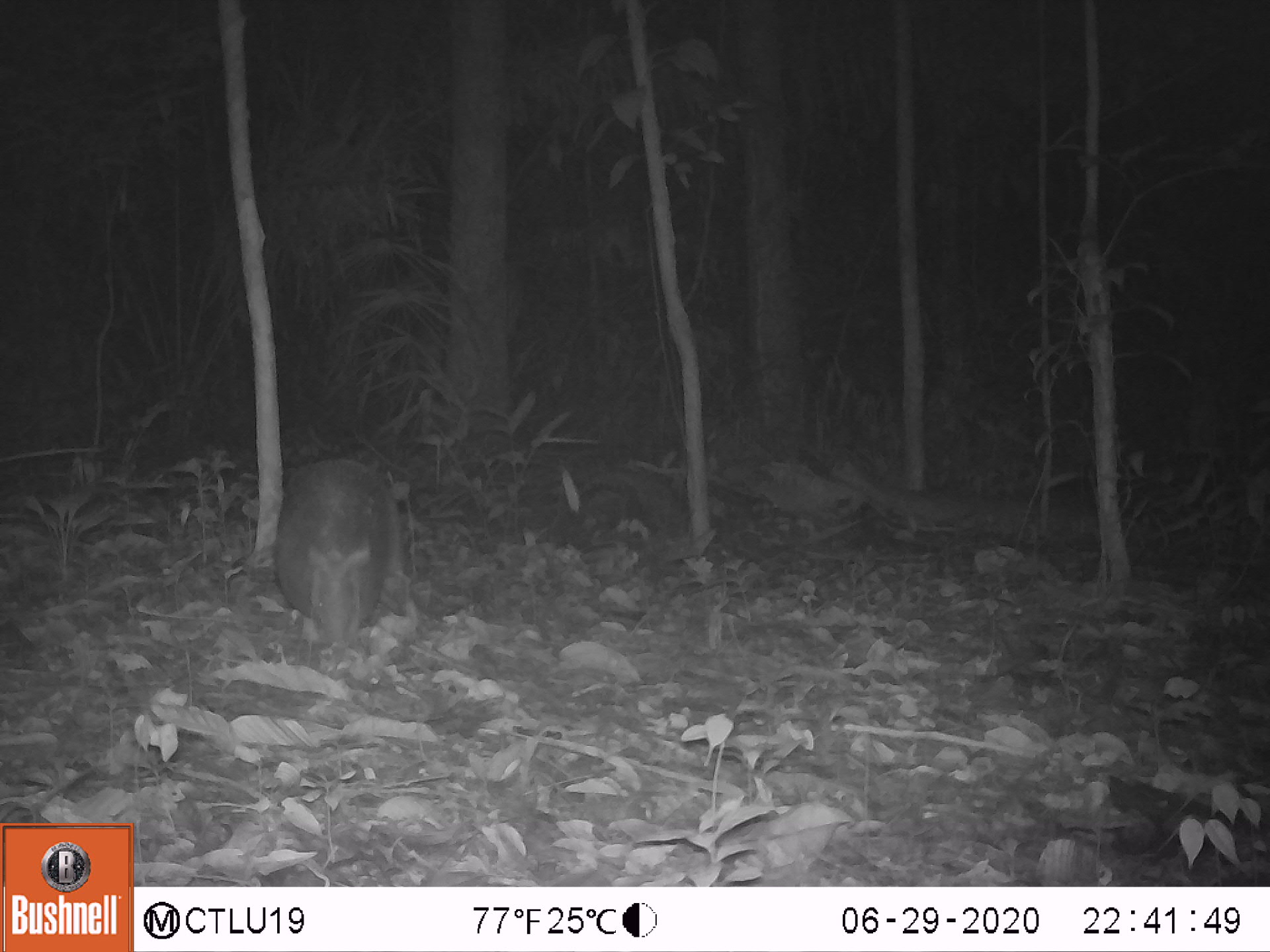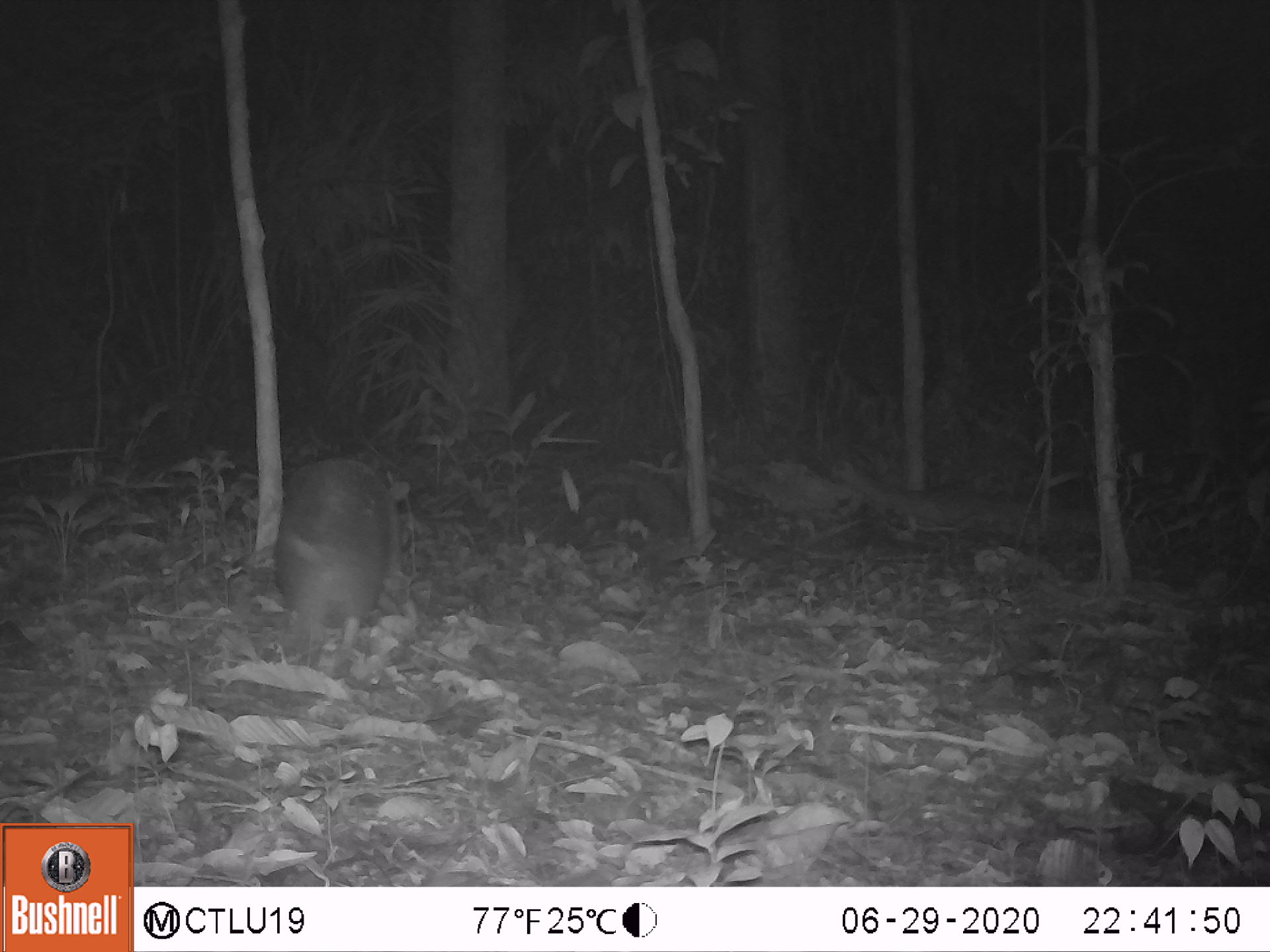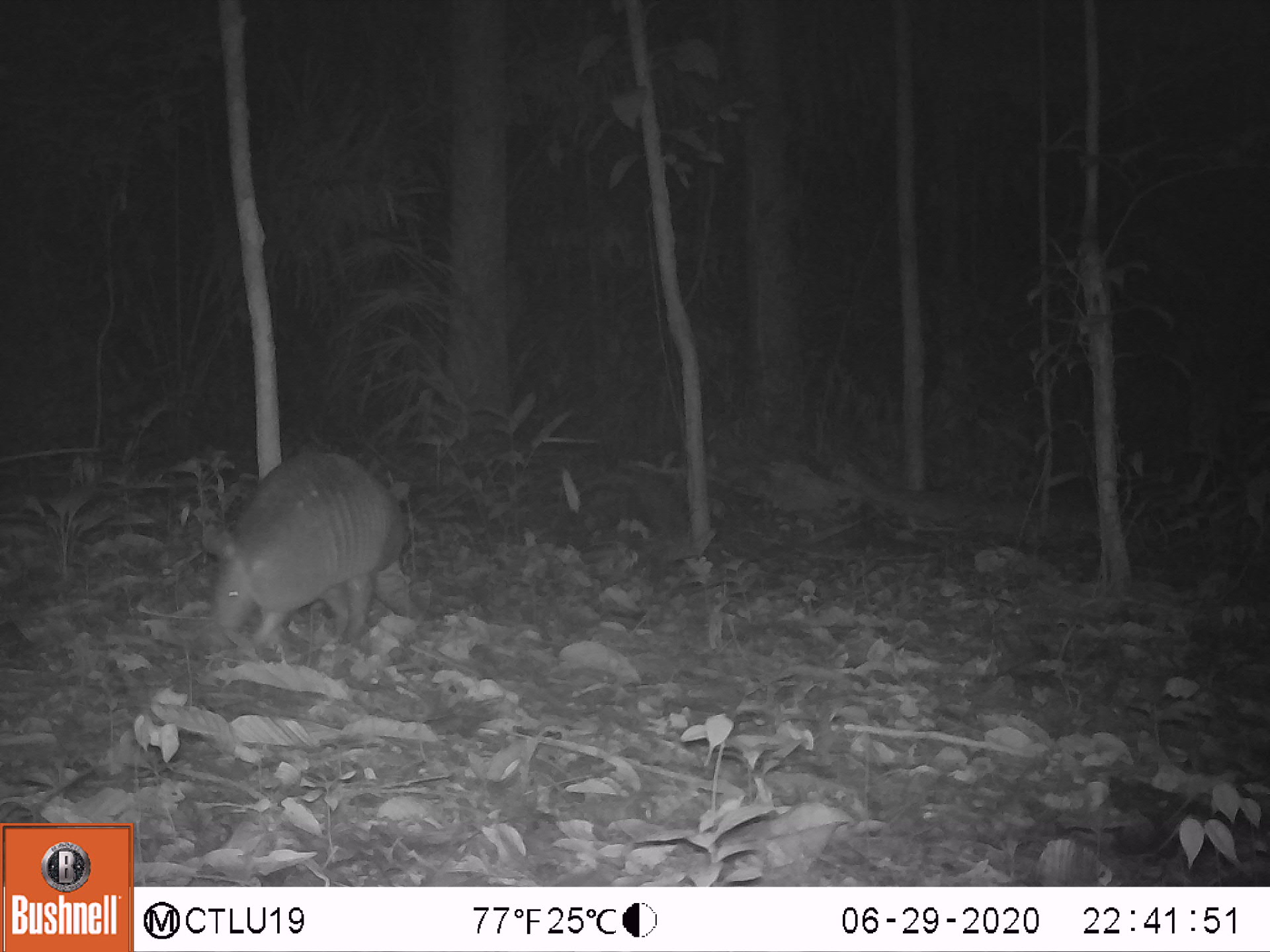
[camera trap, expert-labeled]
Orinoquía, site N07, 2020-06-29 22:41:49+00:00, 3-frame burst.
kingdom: Animalia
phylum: Chordata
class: Mammalia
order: Cingulata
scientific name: Cingulata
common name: armadillo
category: unknown armadillo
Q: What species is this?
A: Unknown armadillo (armadillo) (Cingulata).